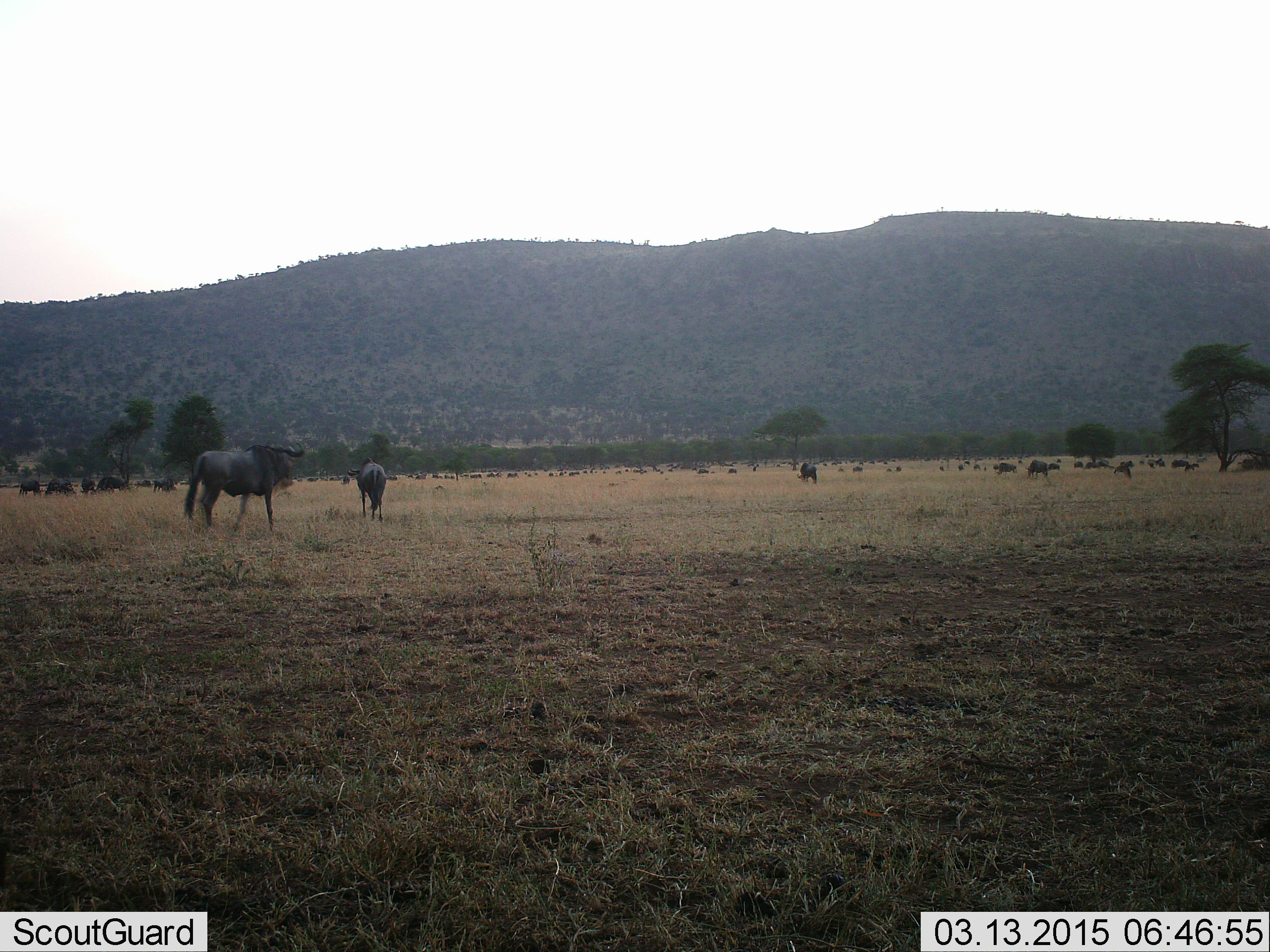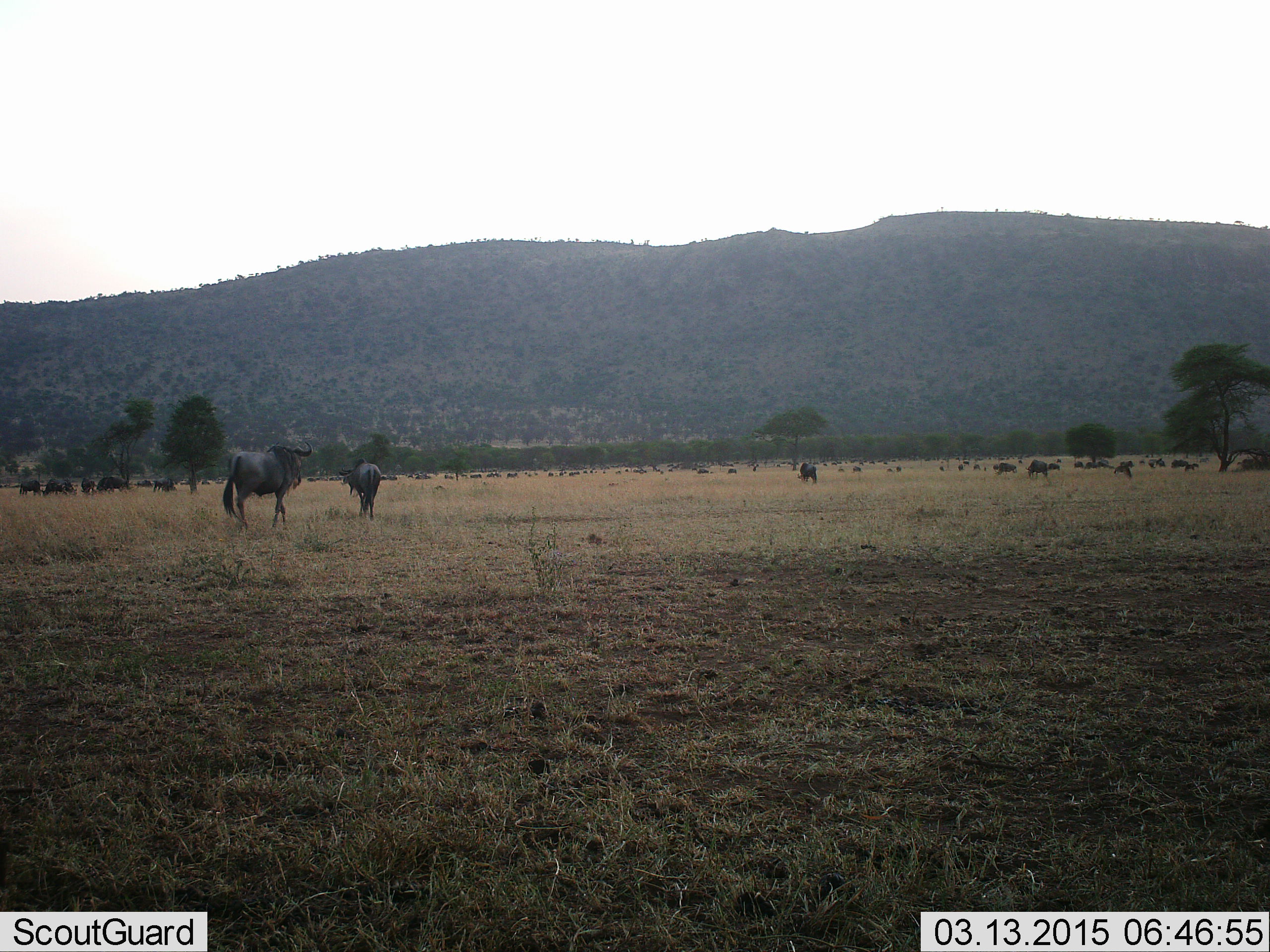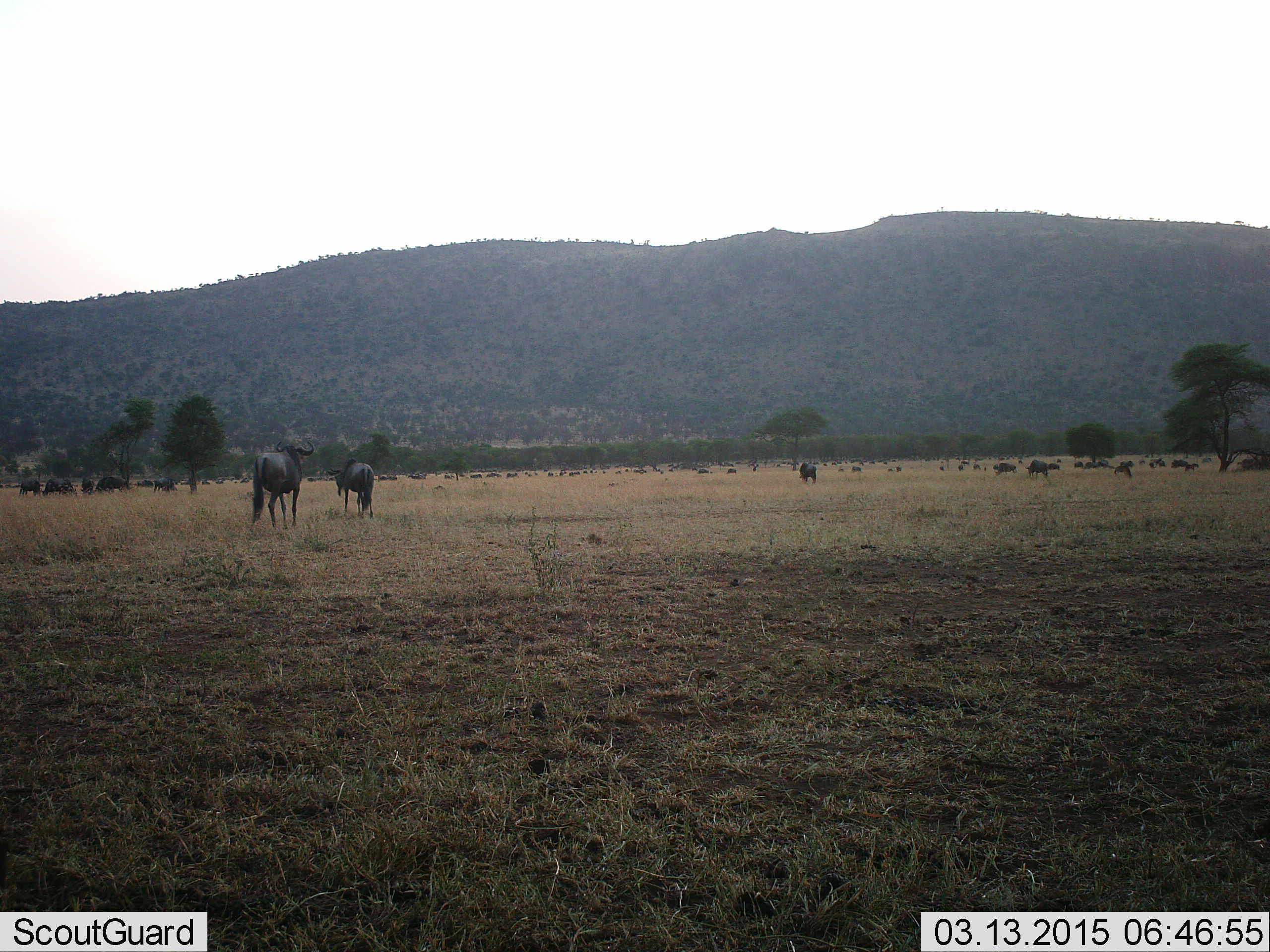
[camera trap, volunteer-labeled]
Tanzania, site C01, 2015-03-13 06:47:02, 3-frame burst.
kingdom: Animalia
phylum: Chordata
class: Mammalia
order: Artiodactyla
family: Bovidae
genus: Connochaetes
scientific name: Connochaetes taurinus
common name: blue wildebeest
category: wildebeest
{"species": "wildebeest (blue wildebeest) (Connochaetes taurinus)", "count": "11-50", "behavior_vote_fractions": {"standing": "70%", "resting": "20%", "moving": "70%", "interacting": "0%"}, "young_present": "0%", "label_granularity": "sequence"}